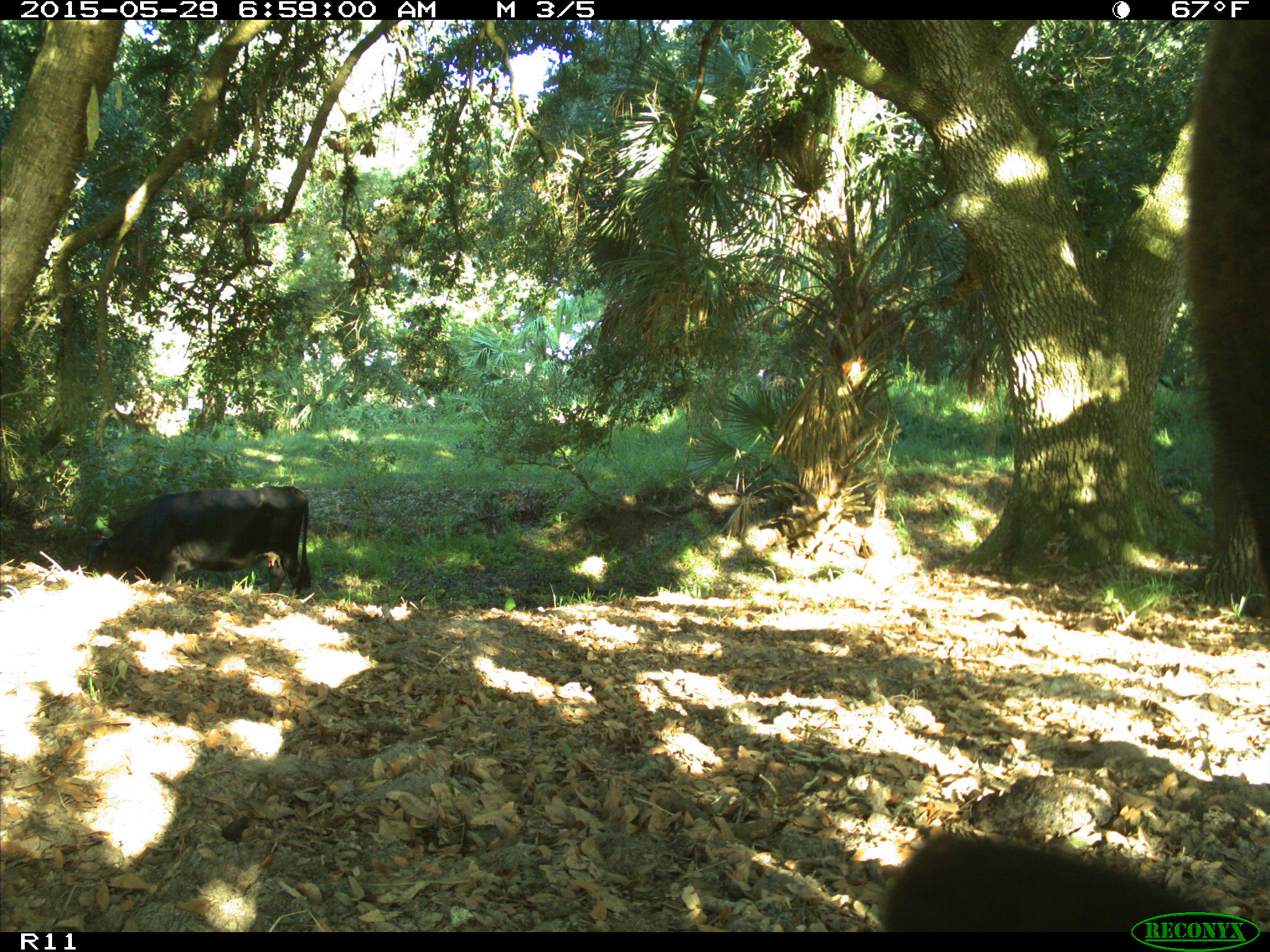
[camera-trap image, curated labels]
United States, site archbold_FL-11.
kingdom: Animalia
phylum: Chordata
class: Mammalia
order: Artiodactyla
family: Bovidae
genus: Bos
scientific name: Bos taurus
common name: domestic cow